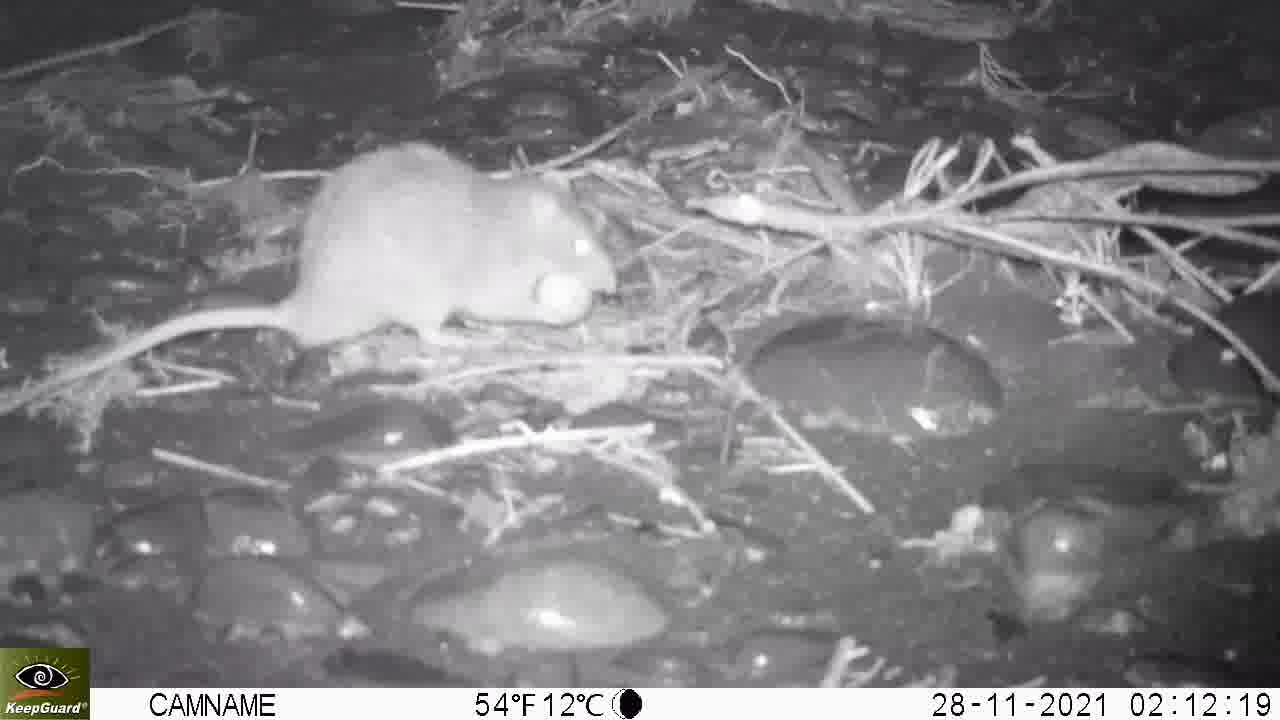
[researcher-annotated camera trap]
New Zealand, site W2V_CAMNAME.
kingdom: Animalia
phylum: Chordata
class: Mammalia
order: Rodentia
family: Muridae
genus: Rattus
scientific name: Rattus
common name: rat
Rat (Rattus).